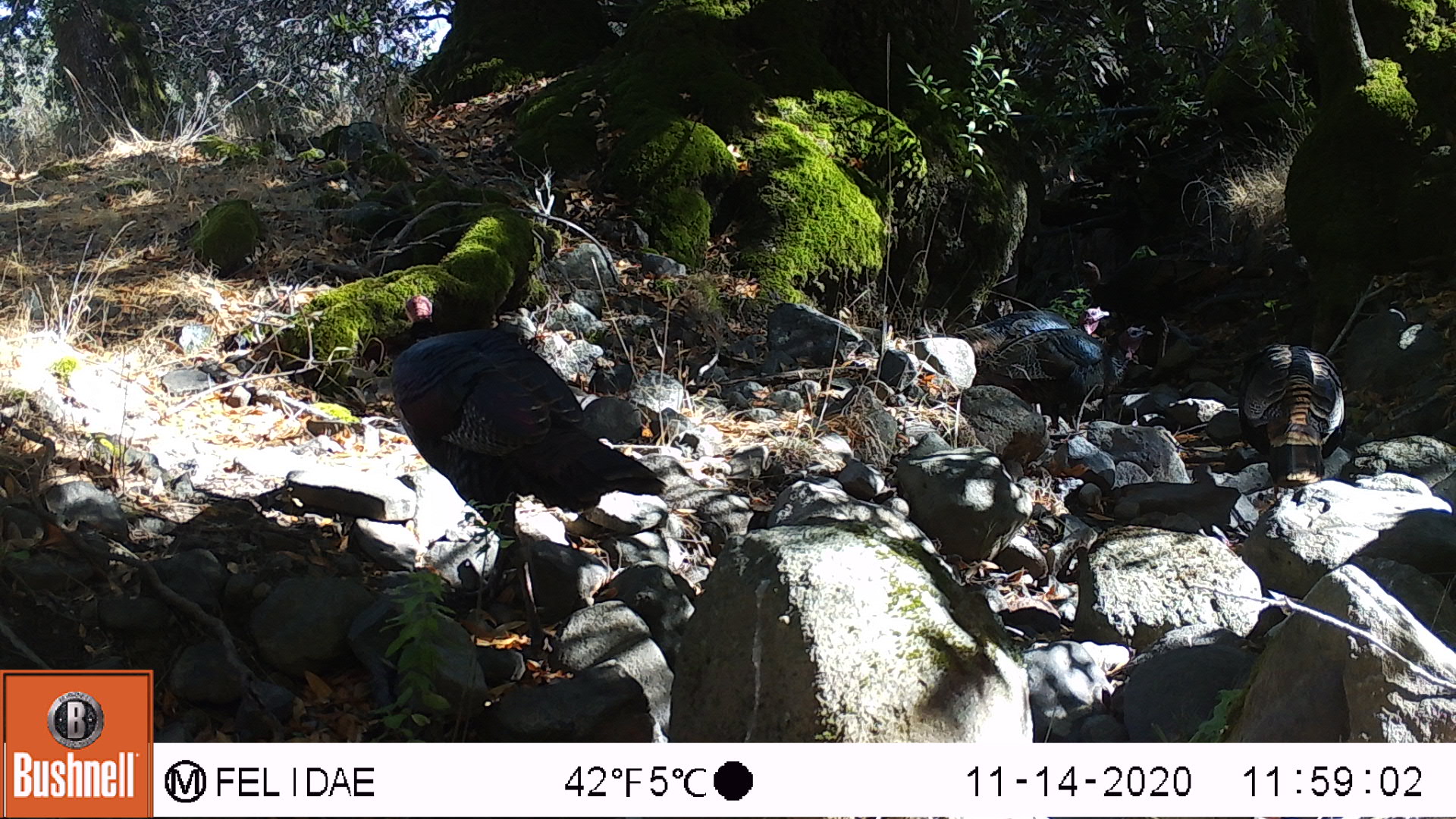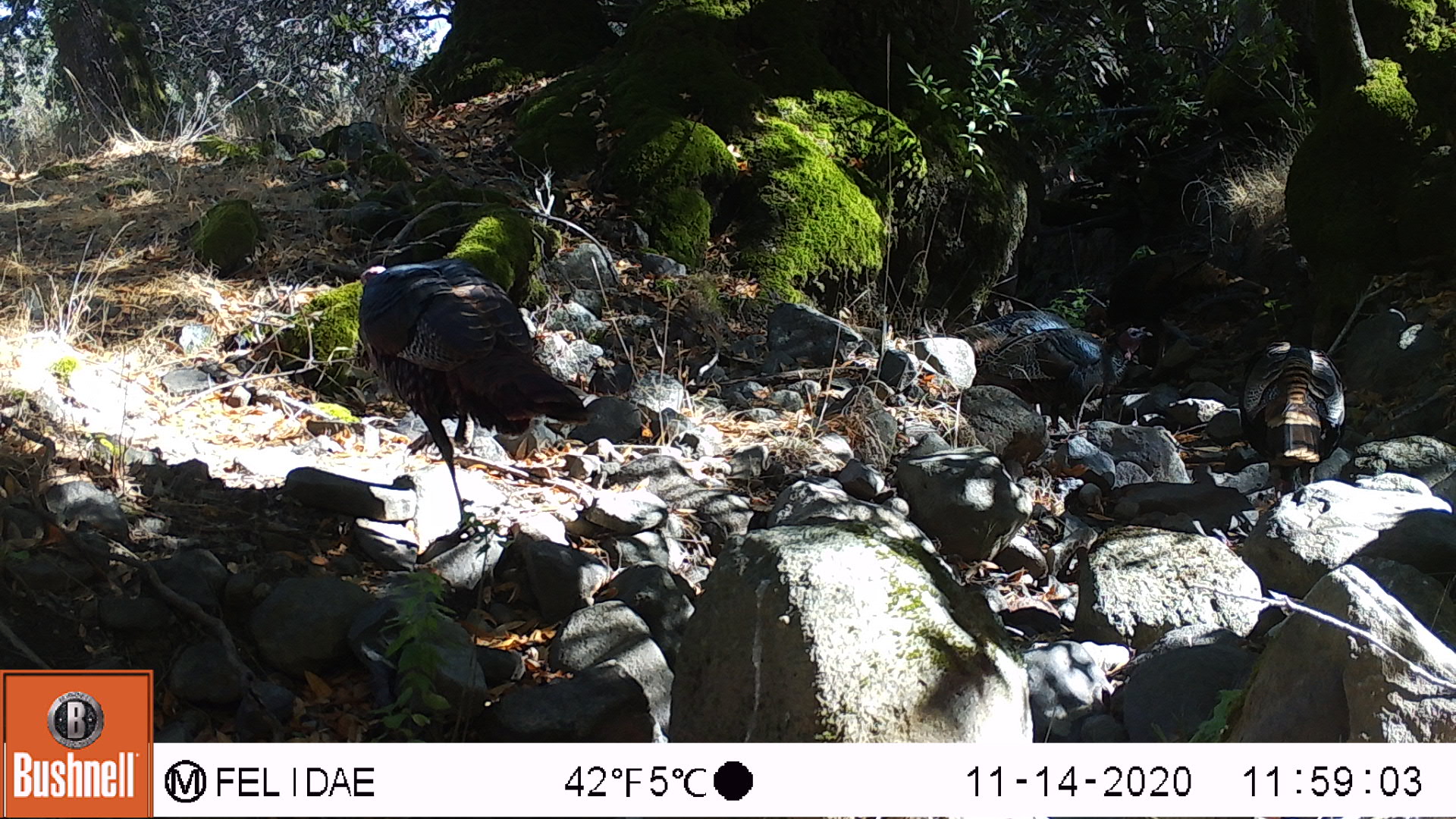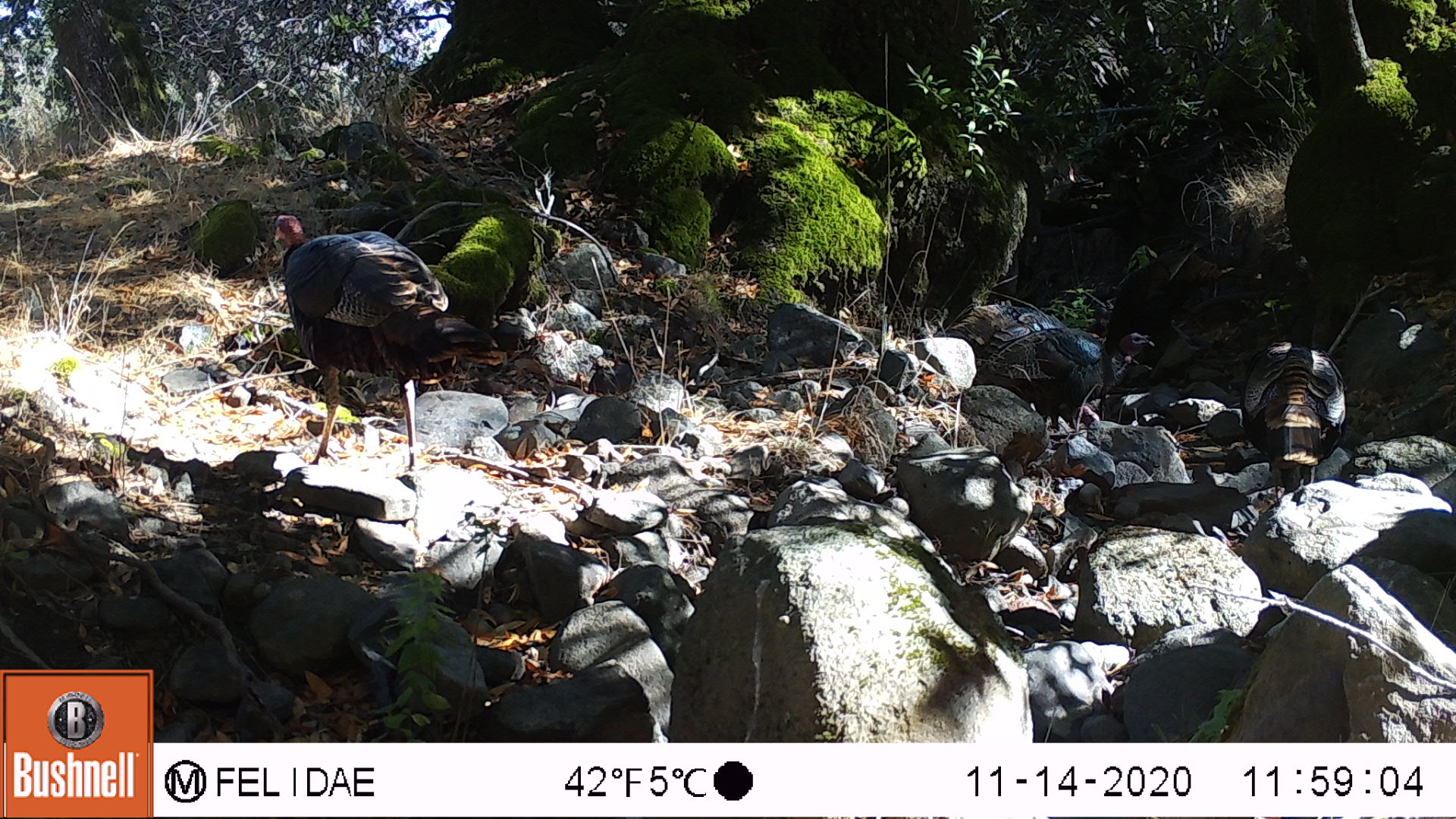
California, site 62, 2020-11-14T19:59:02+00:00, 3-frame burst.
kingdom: Animalia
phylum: Chordata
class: Aves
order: Galliformes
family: Phasianidae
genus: Meleagris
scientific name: Meleagris gallopavo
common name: turkey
Turkey (Meleagris gallopavo).